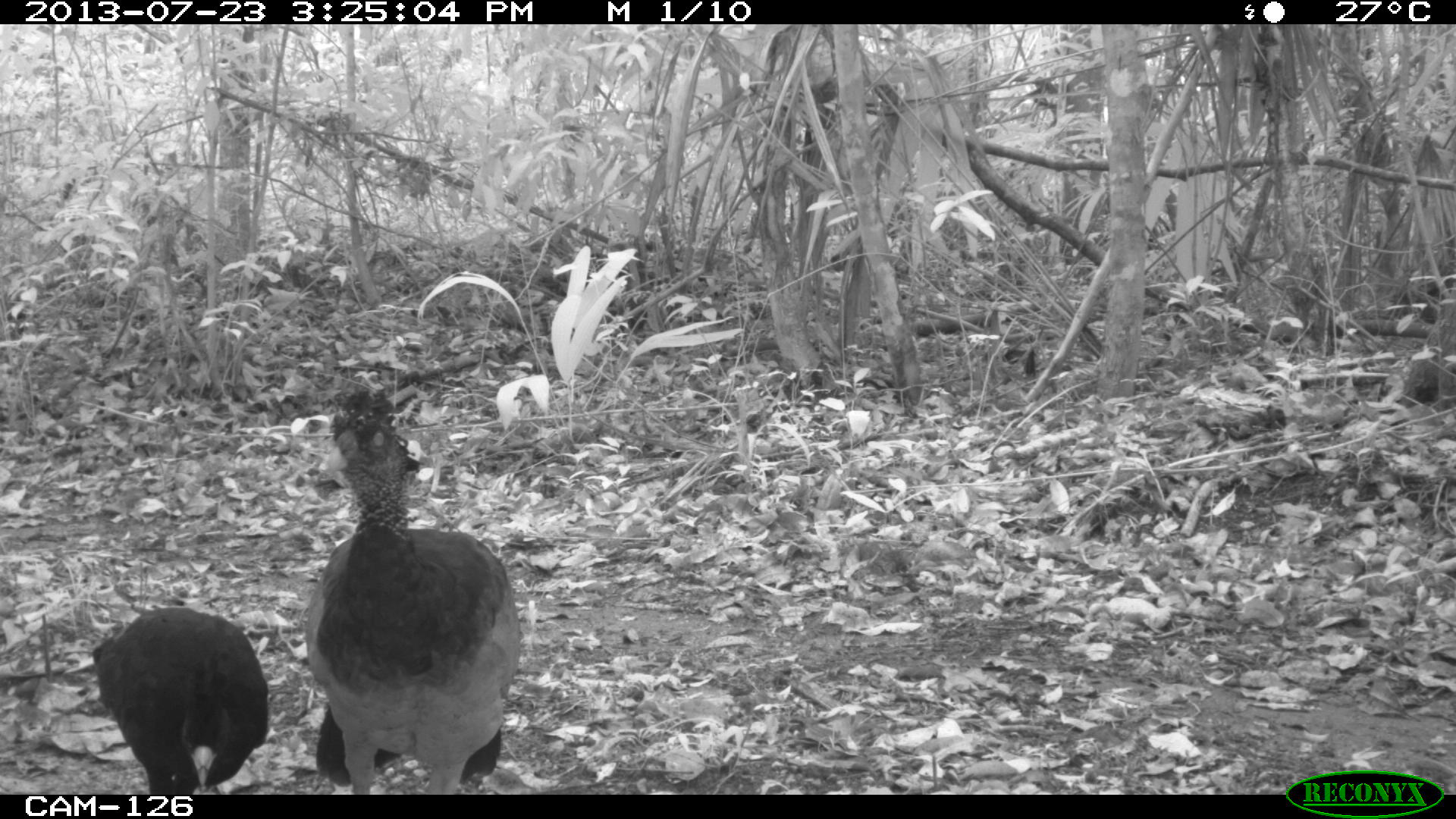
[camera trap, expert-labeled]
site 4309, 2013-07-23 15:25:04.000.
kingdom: Animalia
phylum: Chordata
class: Aves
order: Galliformes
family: Cracidae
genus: Crax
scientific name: Crax rubra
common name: great curassow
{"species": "Crax rubra (great curassow)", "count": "2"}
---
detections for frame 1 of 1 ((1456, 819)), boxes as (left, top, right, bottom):
crax rubra: (300, 385, 523, 791); (90, 606, 269, 794)